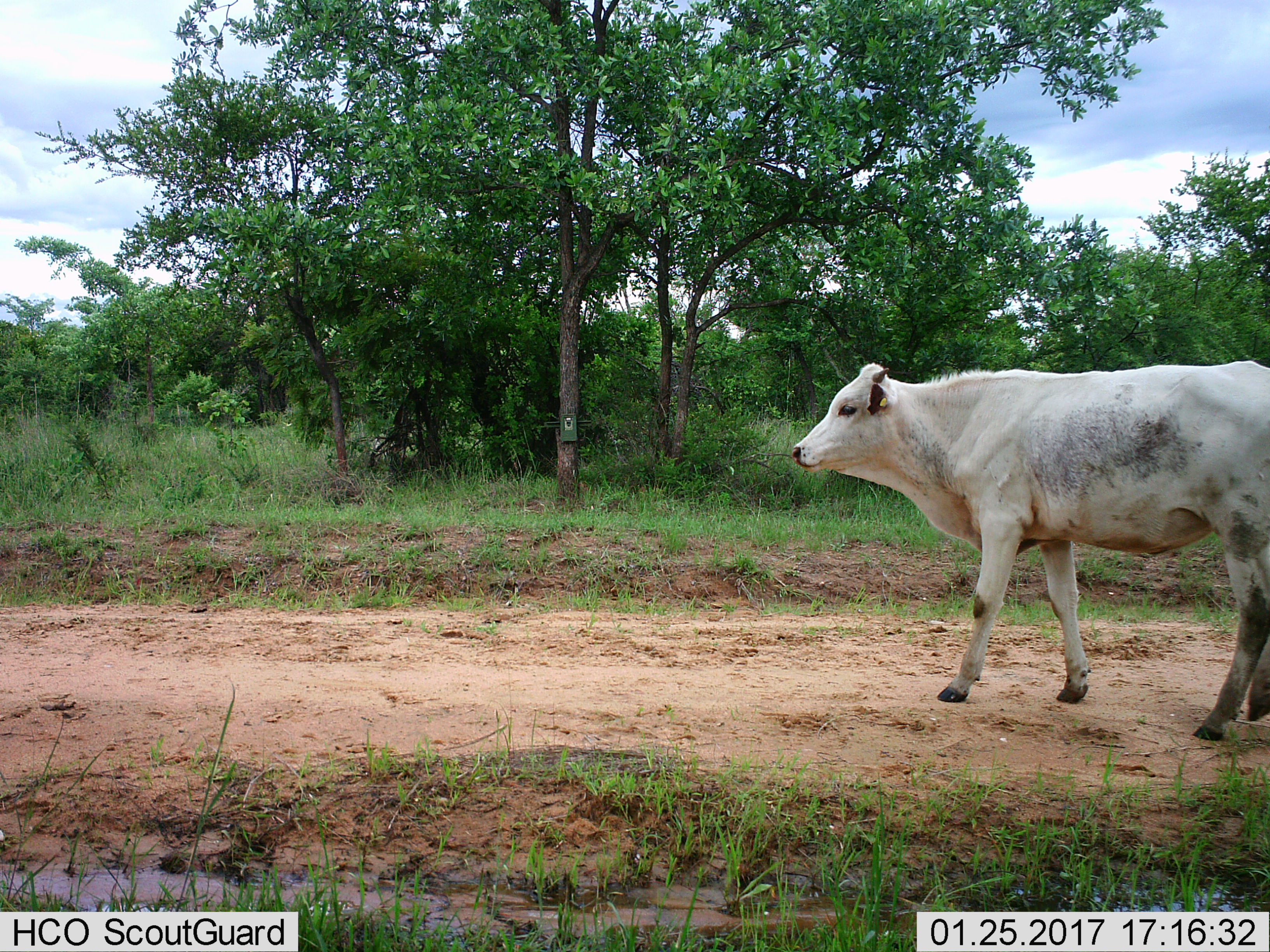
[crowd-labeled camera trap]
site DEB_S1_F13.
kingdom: Animalia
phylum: Chordata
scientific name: Vertebrata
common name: domestic animal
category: domesticanimal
Domesticanimal (domestic animal) (Vertebrata), count 1. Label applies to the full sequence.